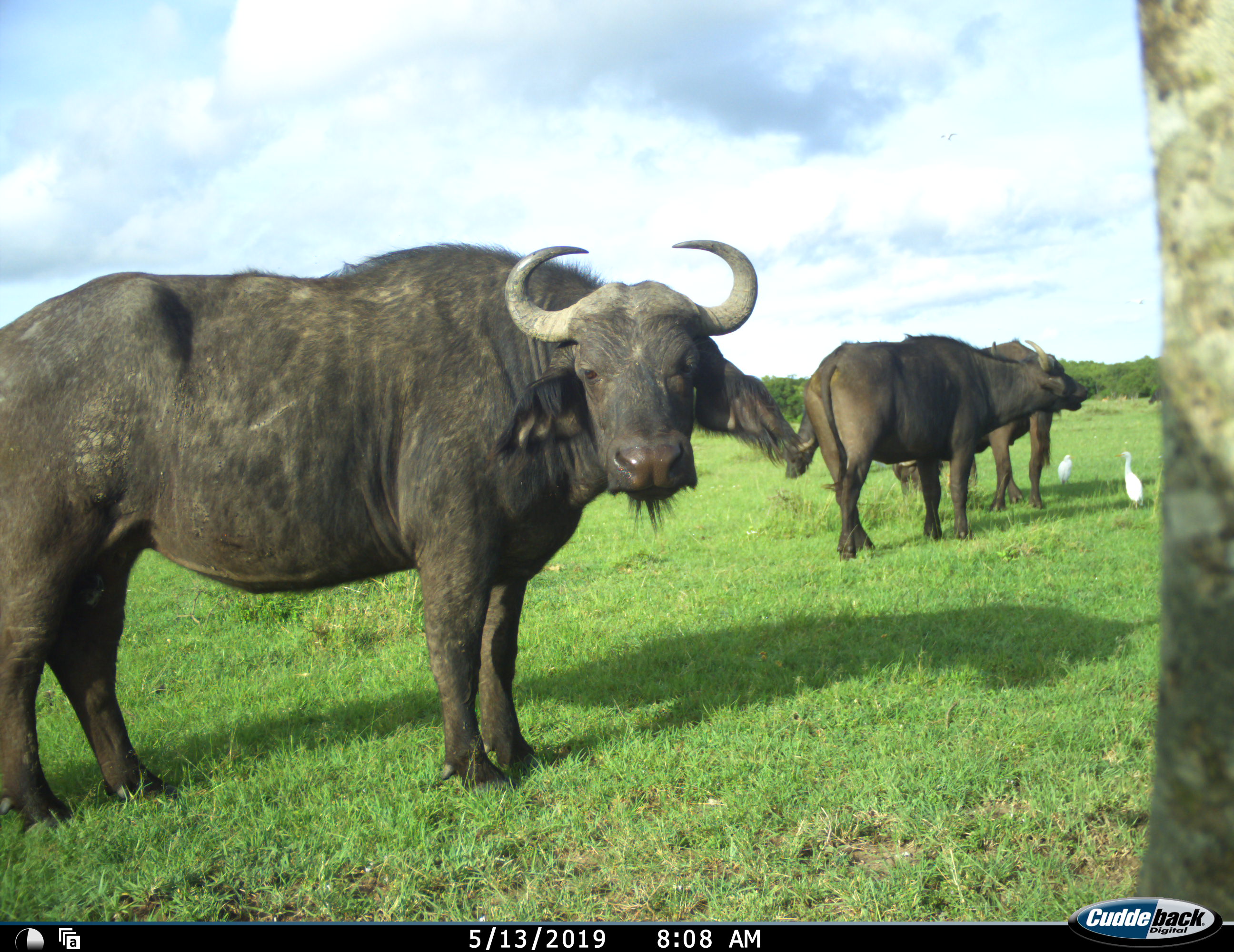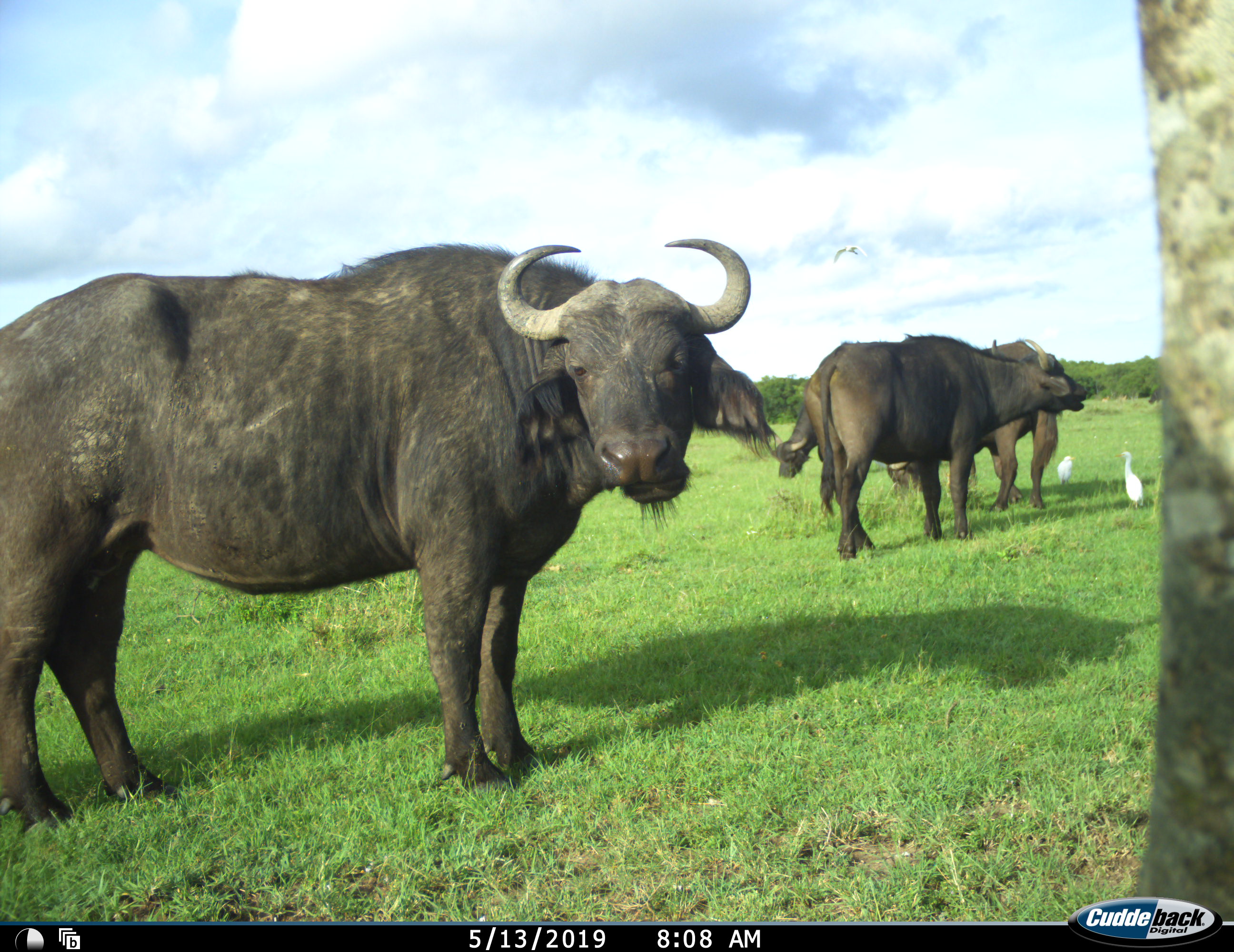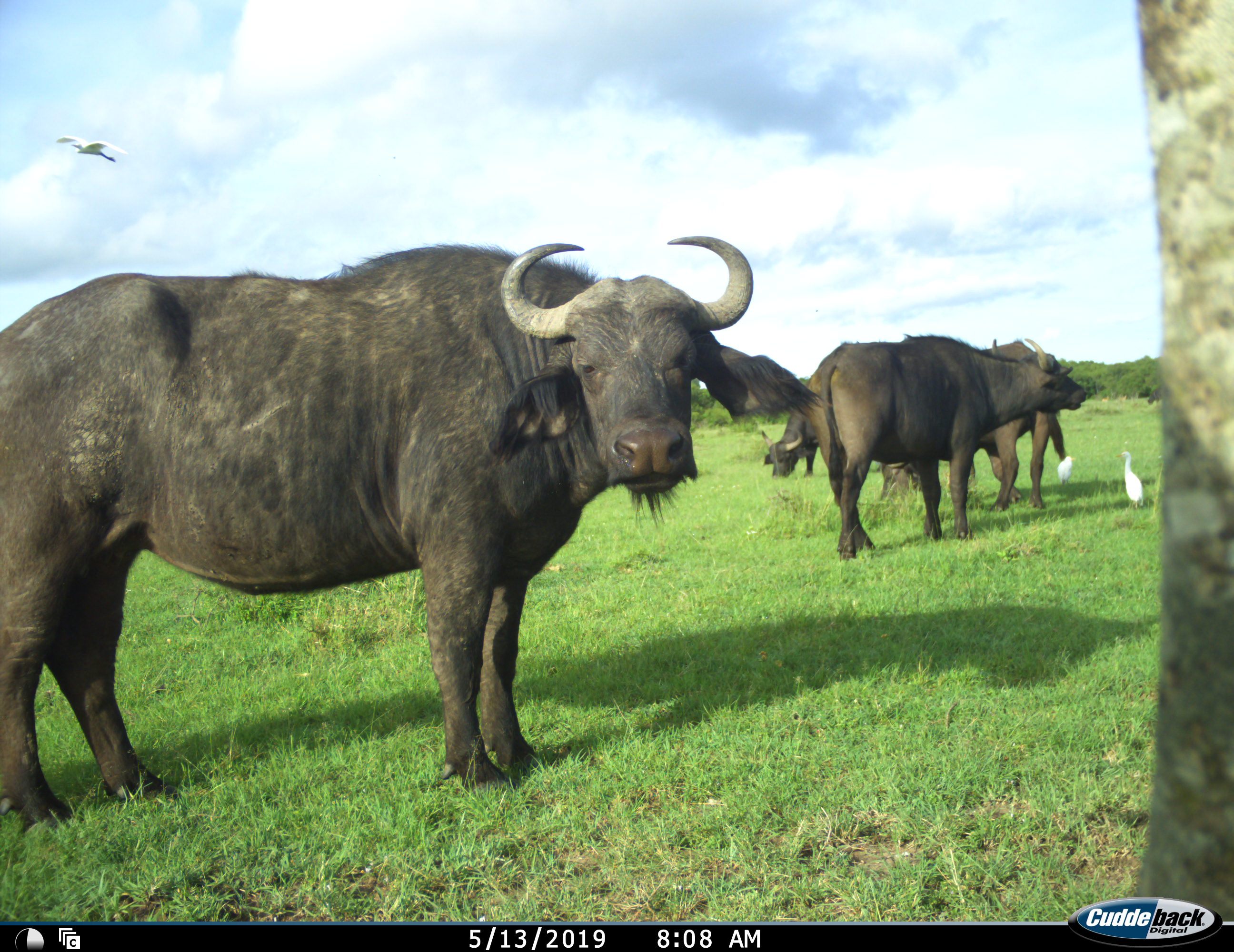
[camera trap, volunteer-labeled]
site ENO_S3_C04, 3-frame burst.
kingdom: Animalia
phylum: Chordata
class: Aves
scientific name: Aves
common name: bird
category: birdother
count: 2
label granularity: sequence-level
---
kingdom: Animalia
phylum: Chordata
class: Mammalia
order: Artiodactyla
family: Bovidae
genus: Syncerus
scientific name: Syncerus caffer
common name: african buffalo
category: buffalo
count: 4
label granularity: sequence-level